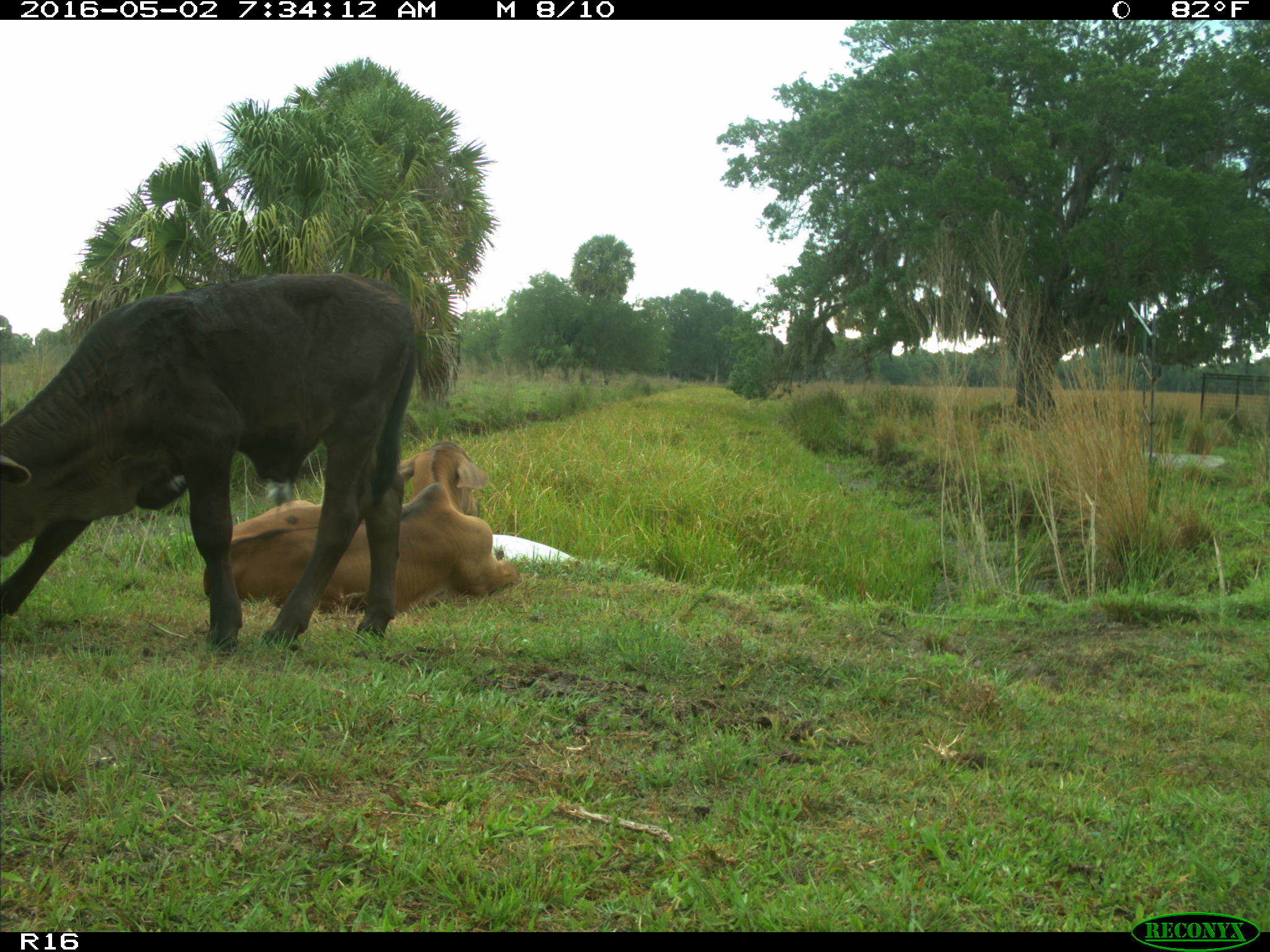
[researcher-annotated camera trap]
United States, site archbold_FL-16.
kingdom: Animalia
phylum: Chordata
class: Mammalia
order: Artiodactyla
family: Bovidae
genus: Bos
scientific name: Bos taurus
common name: domestic cow